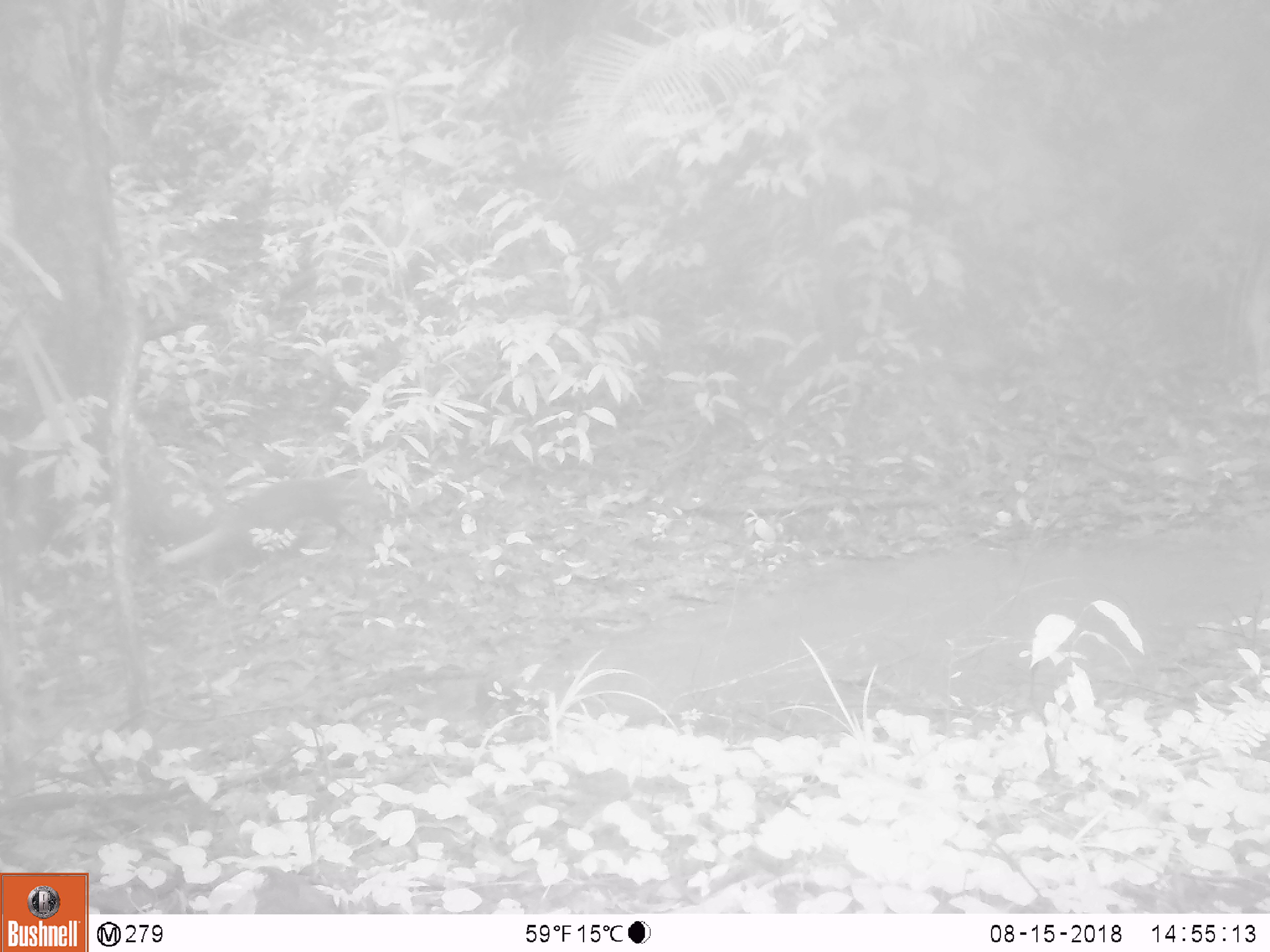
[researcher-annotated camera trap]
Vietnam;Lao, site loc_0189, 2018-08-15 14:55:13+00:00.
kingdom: Animalia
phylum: Chordata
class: Mammalia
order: Carnivora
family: Herpestidae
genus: Urva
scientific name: Urva urva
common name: crab-eating mongoose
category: crab eating mongoose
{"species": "crab eating mongoose (crab-eating mongoose) (Urva urva)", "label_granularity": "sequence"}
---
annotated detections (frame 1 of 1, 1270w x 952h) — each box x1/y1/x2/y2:
crab eating mongoose: 212/476/379/569